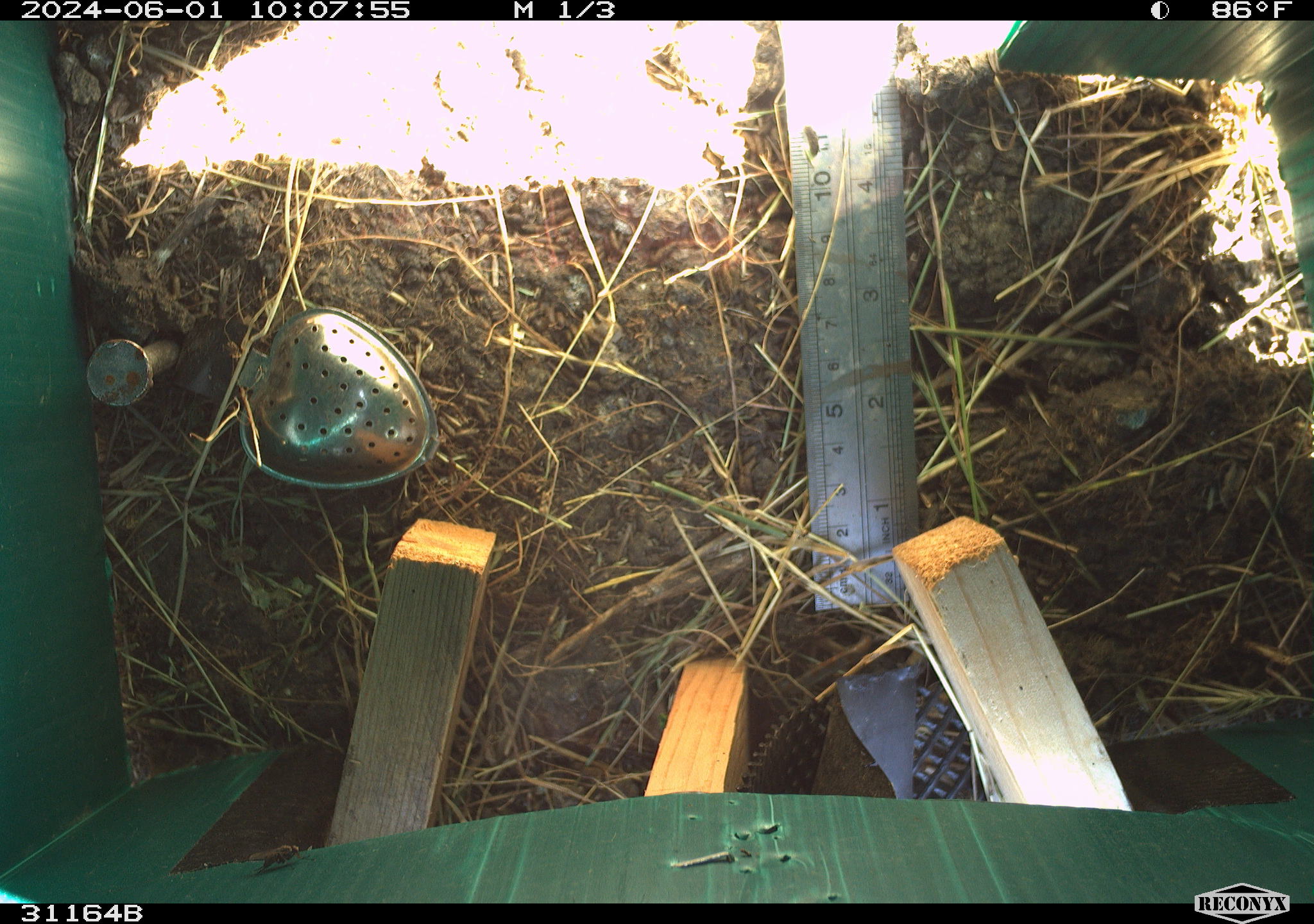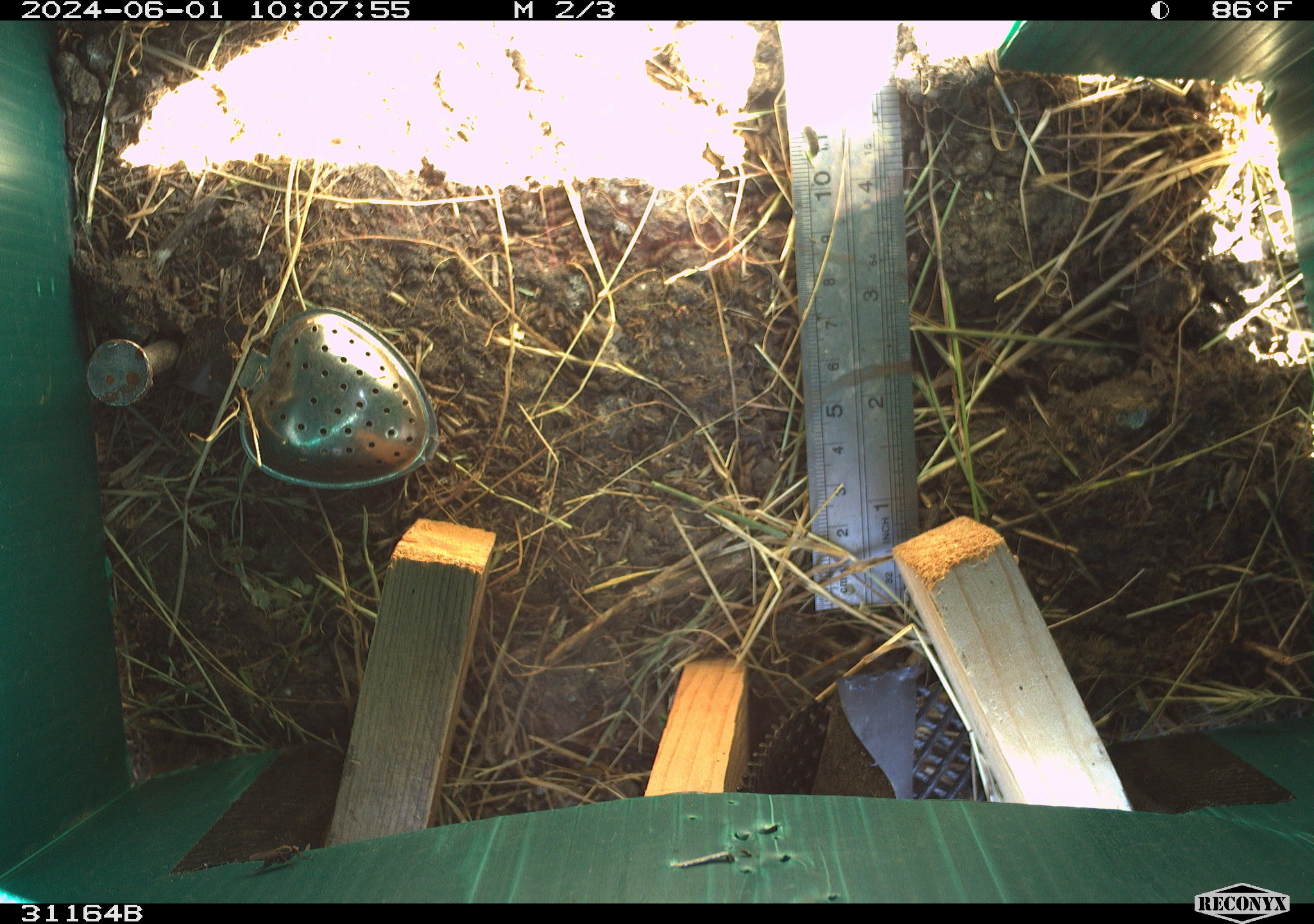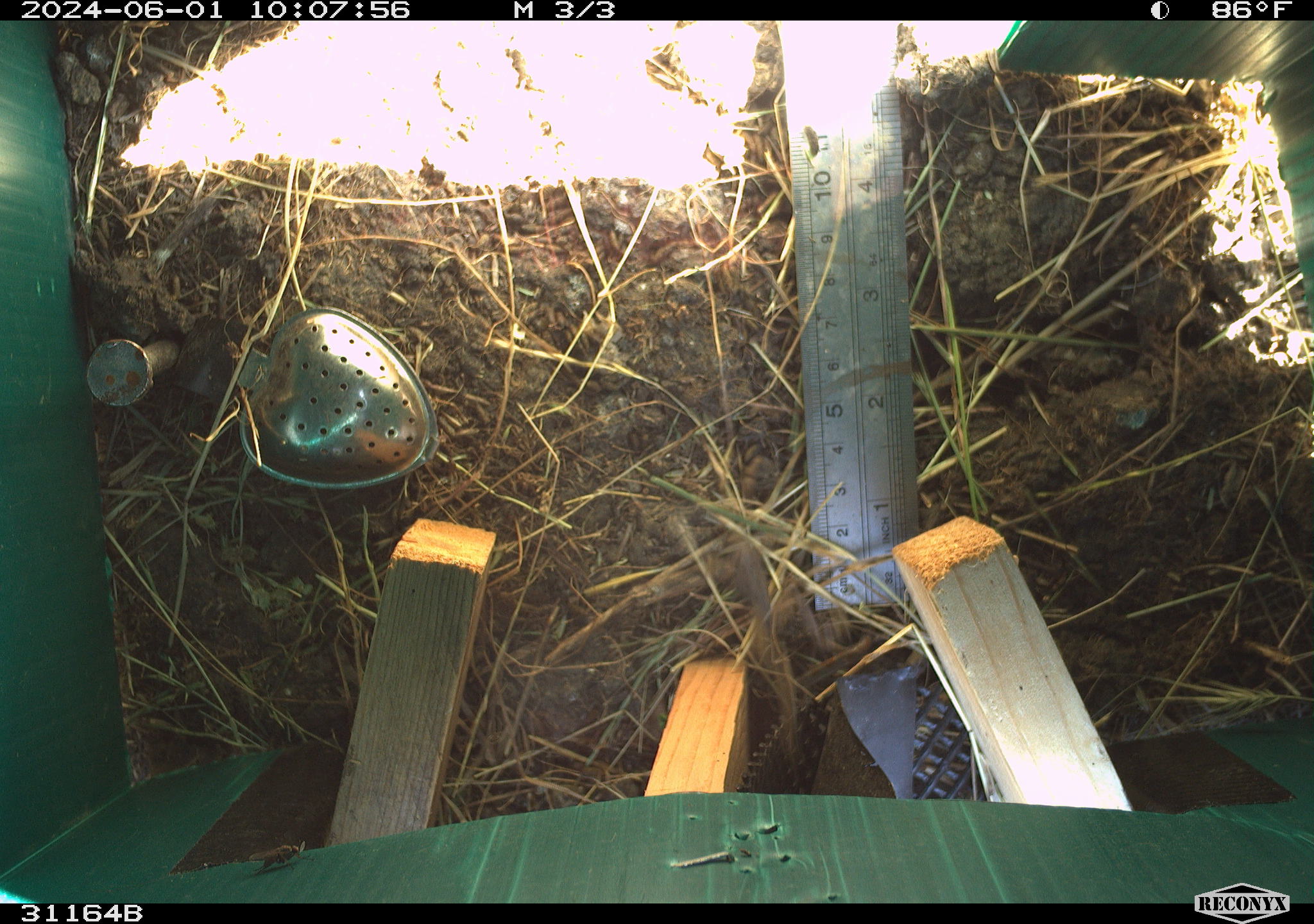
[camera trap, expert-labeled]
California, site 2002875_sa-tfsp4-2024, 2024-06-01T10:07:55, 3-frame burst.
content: unidentified animal